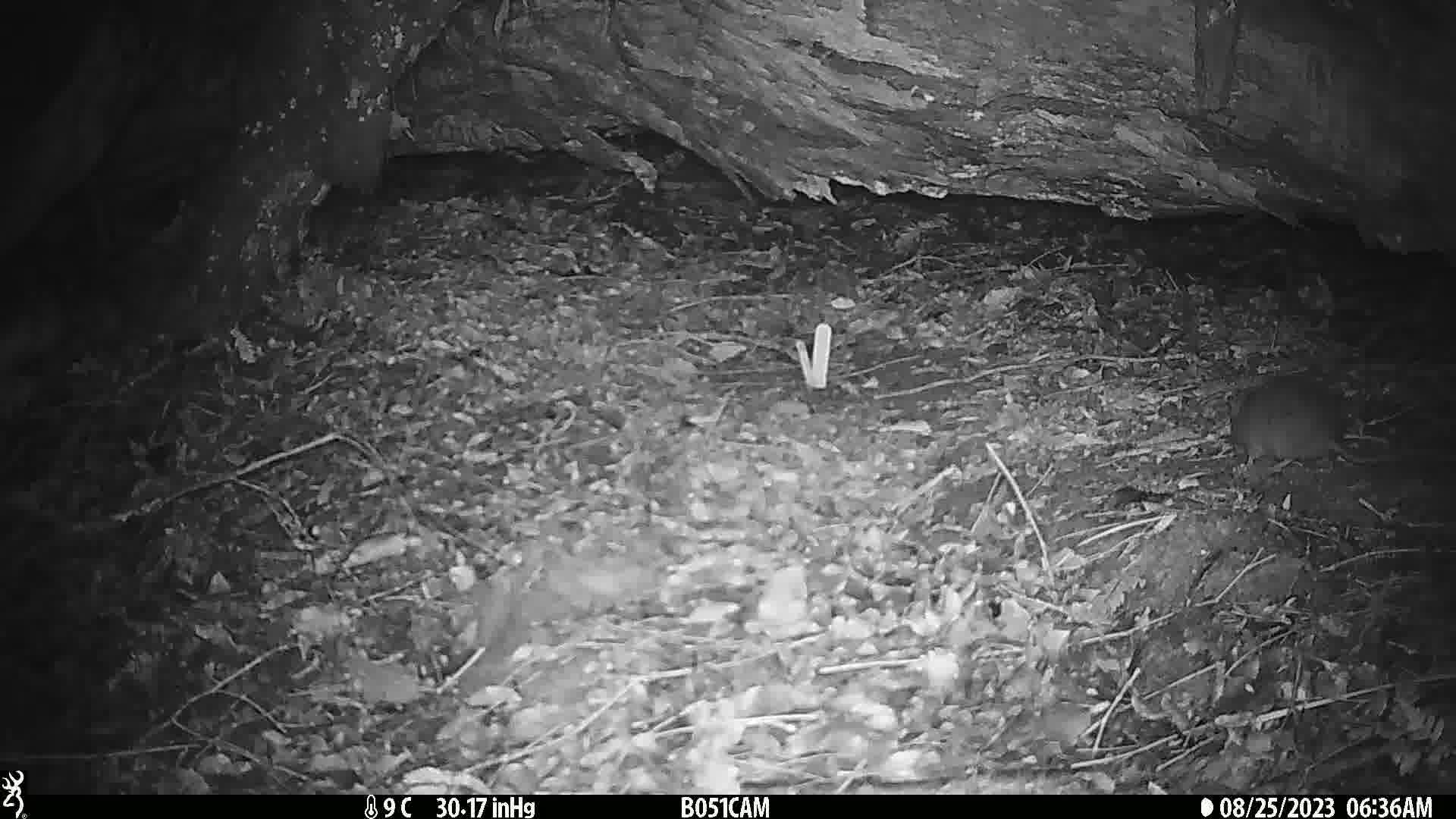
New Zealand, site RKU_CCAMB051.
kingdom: Animalia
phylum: Chordata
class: Mammalia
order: Rodentia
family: Muridae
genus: Rattus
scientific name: Rattus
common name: rat